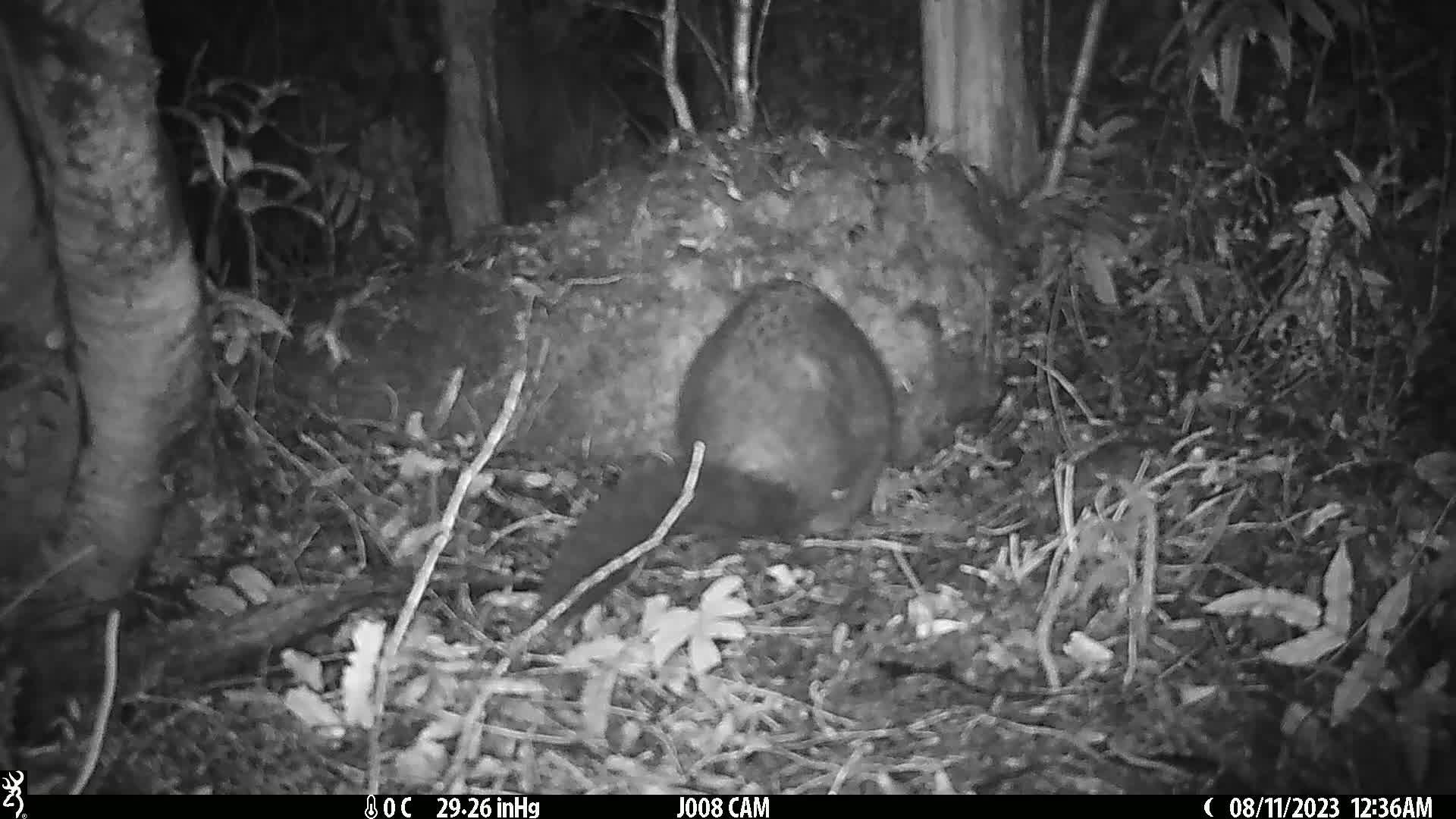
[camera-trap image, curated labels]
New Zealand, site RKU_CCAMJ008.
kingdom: Animalia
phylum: Chordata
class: Mammalia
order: Diprotodontia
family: Phalangeridae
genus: Trichosurus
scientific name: Trichosurus vulpecula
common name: common brushtail possum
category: possum